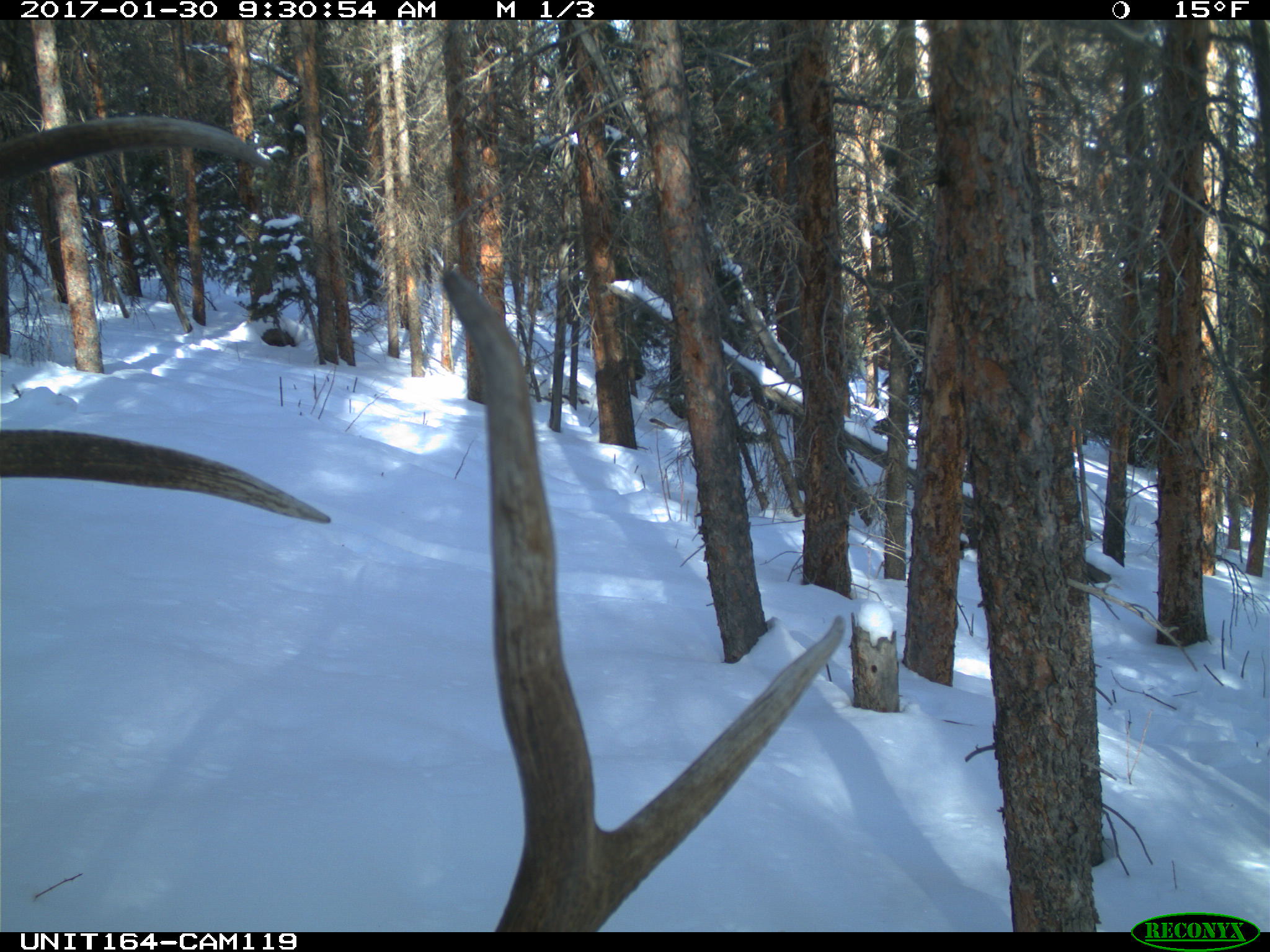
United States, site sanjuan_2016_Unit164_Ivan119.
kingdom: Animalia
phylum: Chordata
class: Mammalia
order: Artiodactyla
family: Cervidae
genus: Cervus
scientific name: Cervus elaphus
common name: red deer